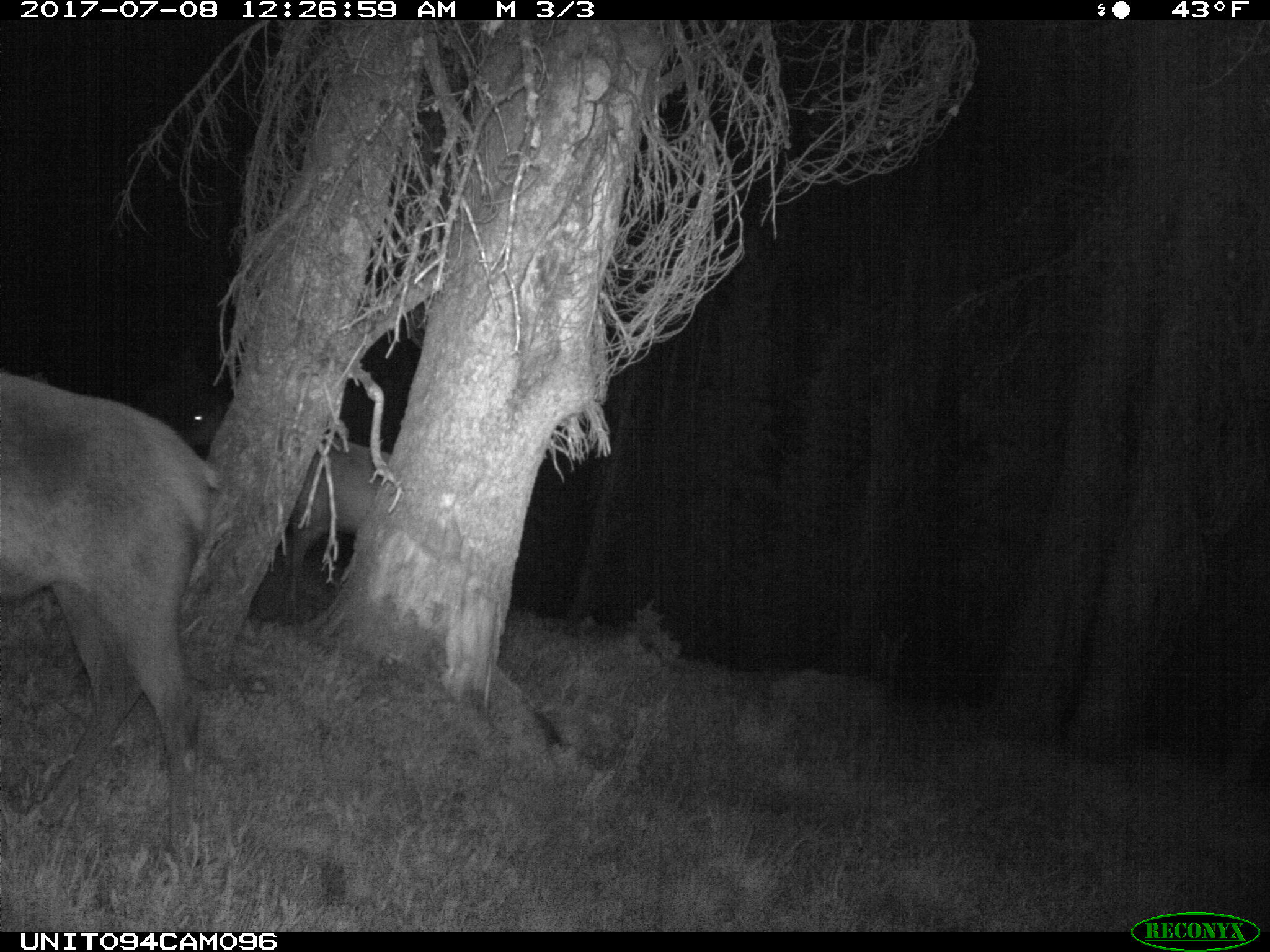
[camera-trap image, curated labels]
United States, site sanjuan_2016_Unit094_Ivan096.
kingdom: Animalia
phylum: Chordata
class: Mammalia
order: Artiodactyla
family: Cervidae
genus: Cervus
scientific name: Cervus elaphus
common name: red deer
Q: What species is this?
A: Cervus elaphus (red deer).